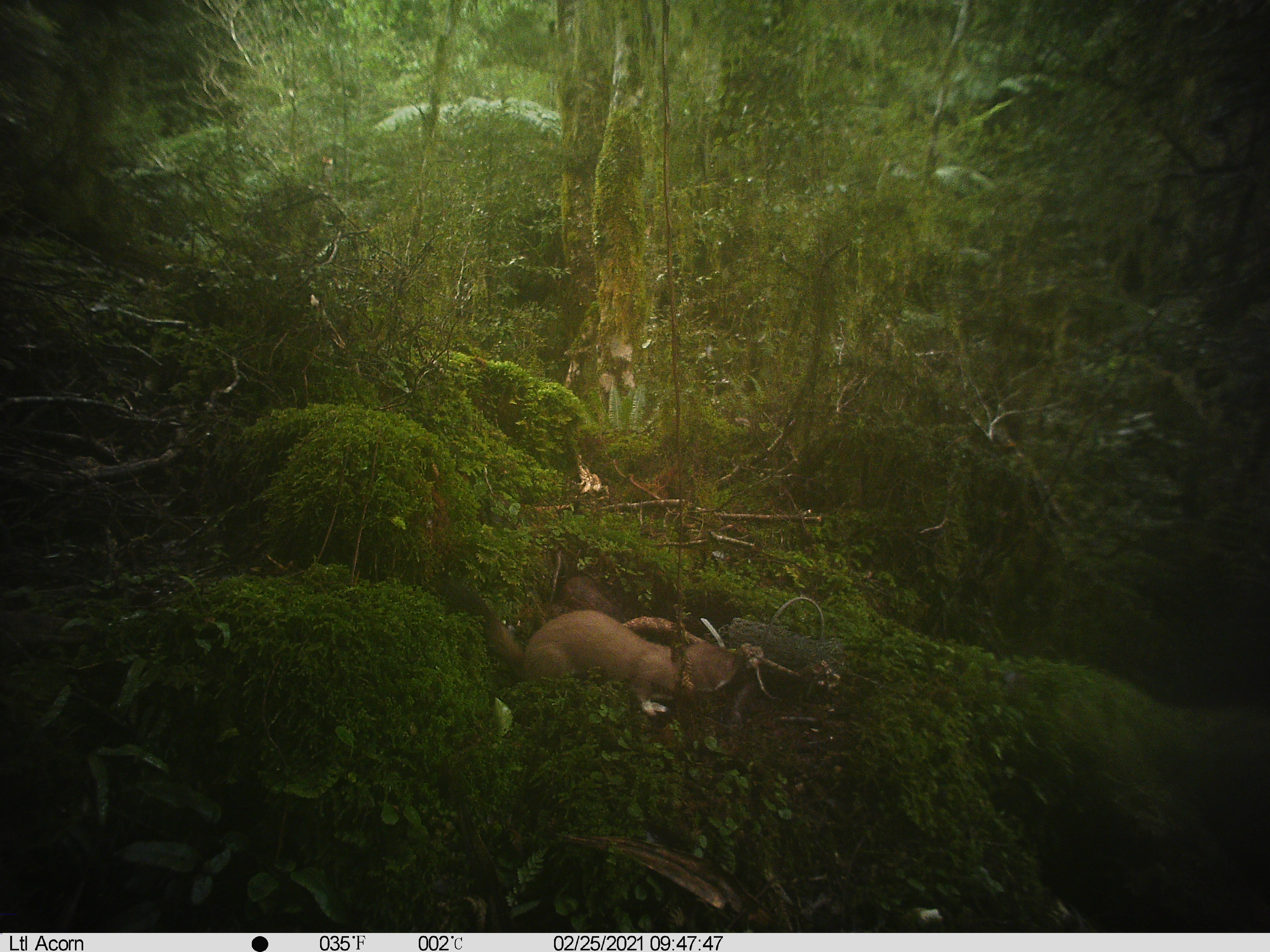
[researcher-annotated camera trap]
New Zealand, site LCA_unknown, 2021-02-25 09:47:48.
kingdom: Animalia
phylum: Chordata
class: Mammalia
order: Carnivora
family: Mustelidae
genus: Mustela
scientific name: Mustela erminea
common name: stoat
Stoat (Mustela erminea).